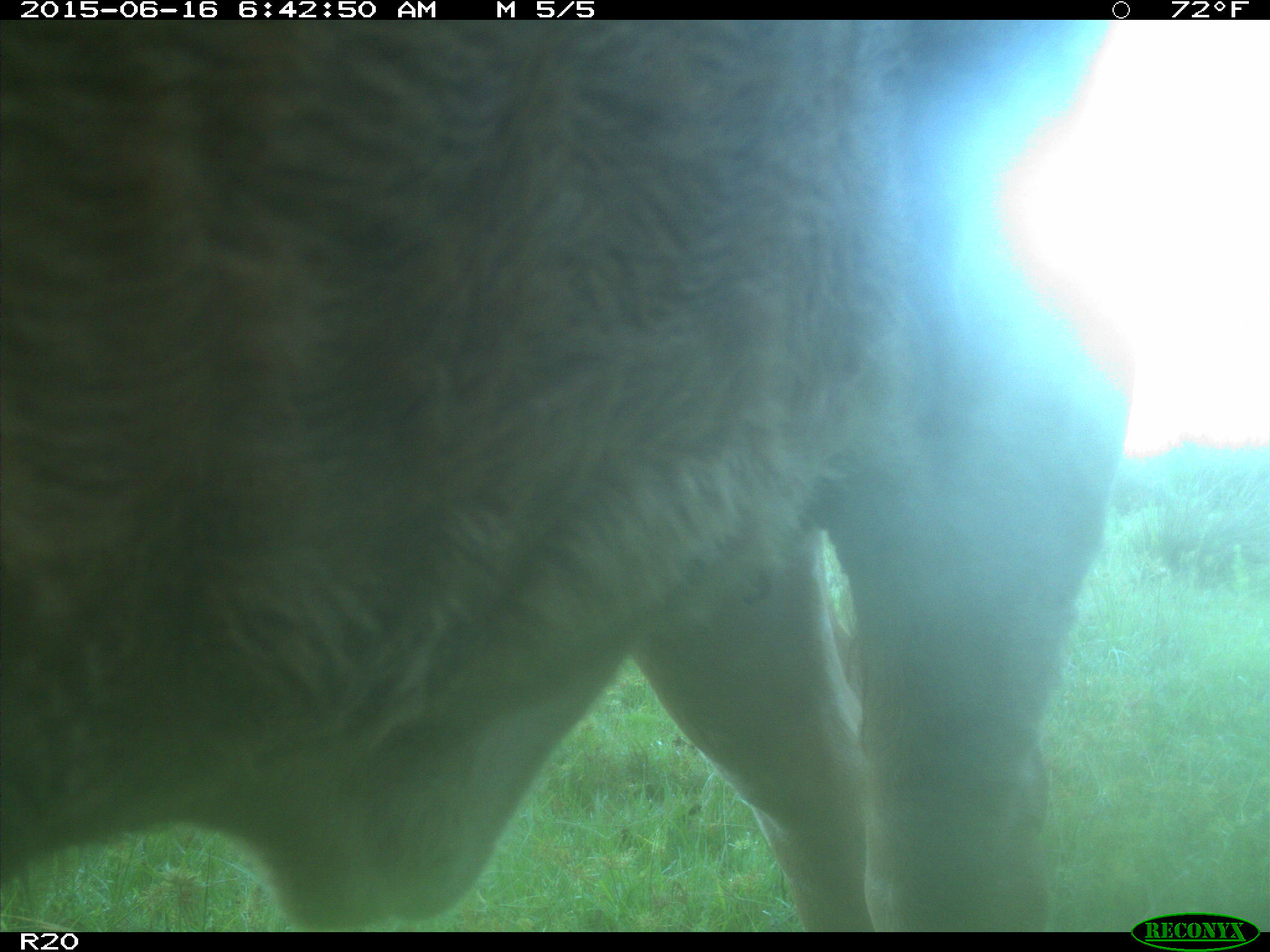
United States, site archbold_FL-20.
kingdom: Animalia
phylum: Chordata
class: Mammalia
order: Artiodactyla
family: Bovidae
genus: Bos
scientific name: Bos taurus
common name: domestic cow